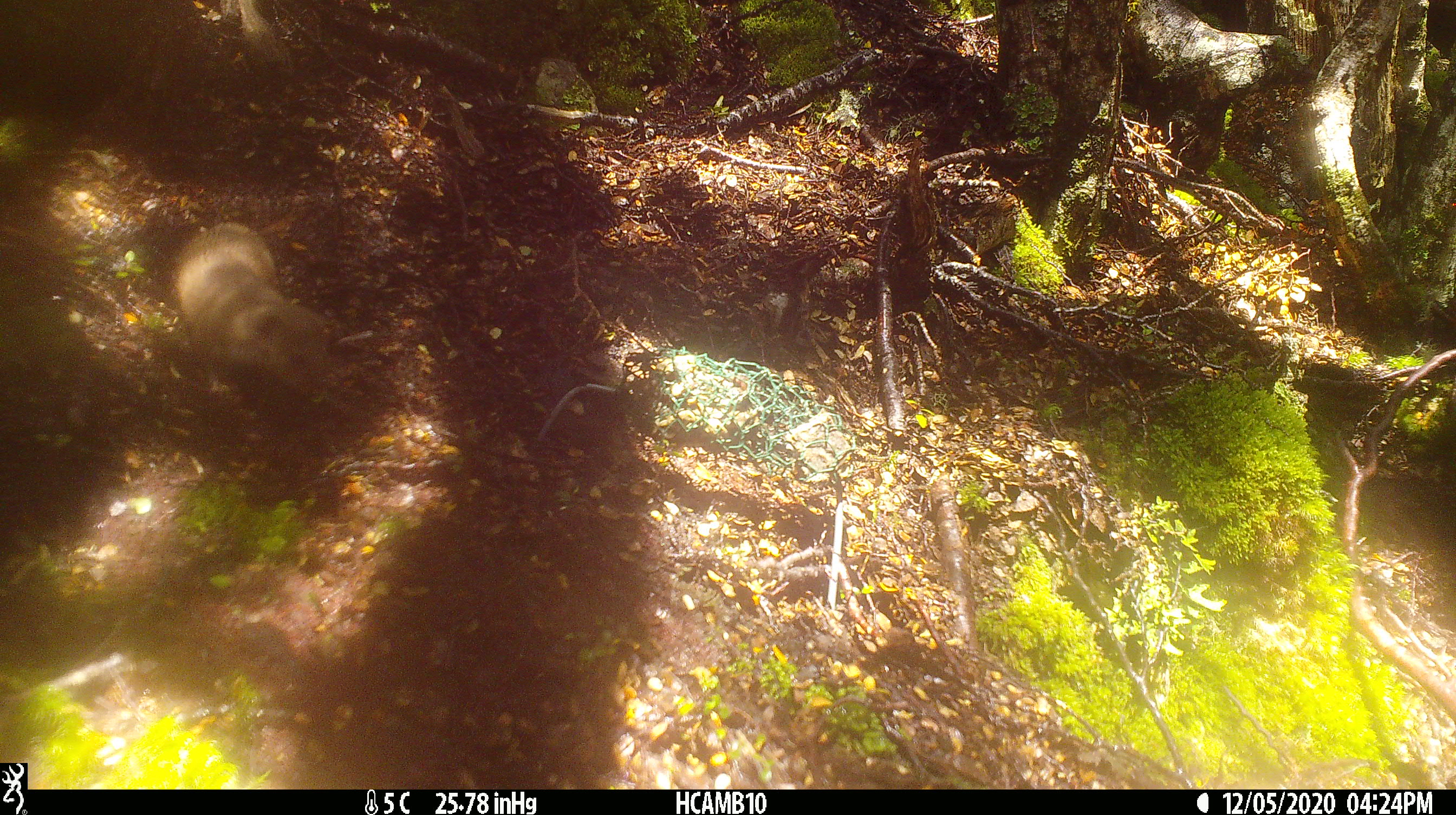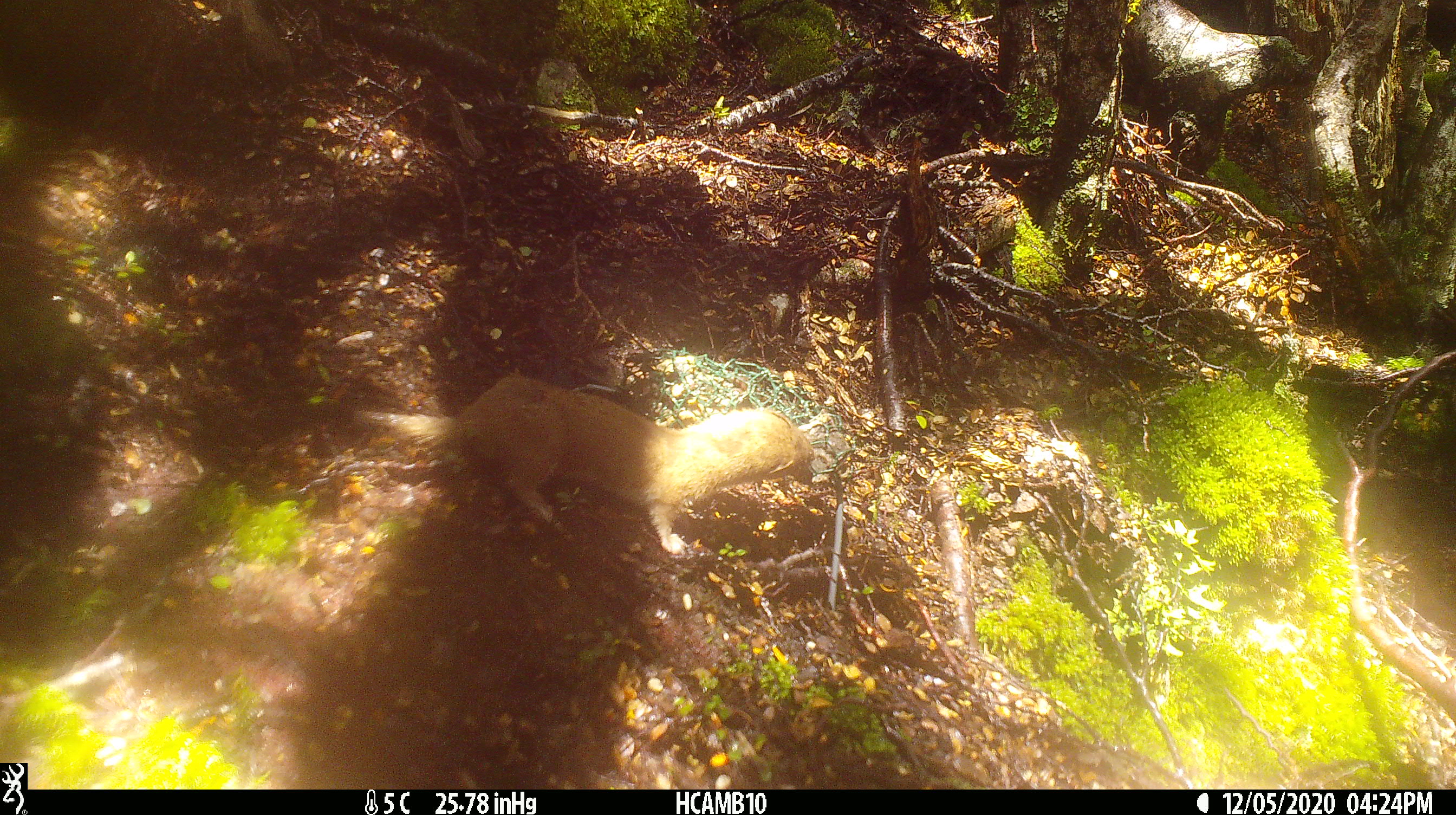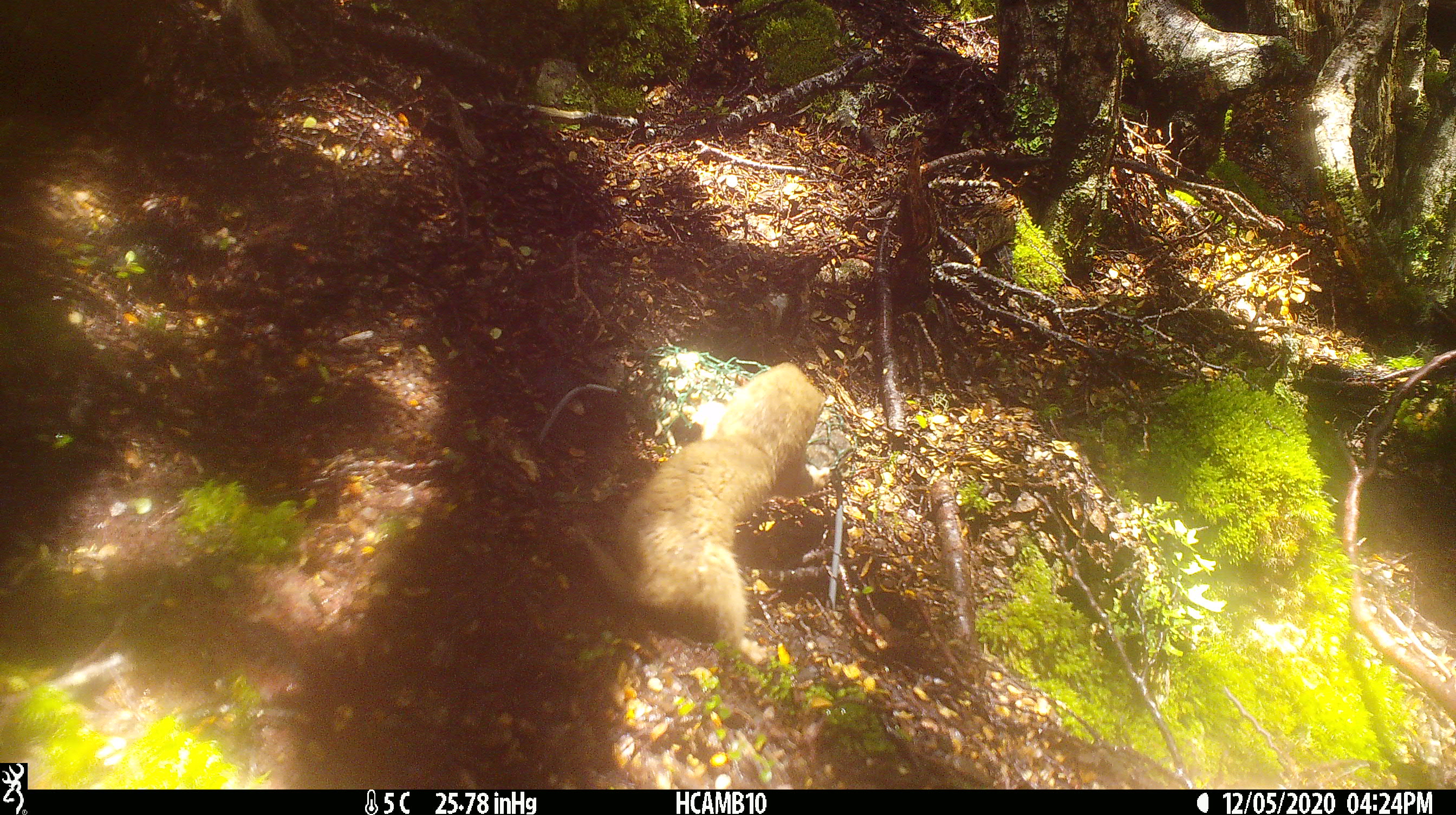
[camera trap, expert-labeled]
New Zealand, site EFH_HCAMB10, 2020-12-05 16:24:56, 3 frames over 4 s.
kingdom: Animalia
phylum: Chordata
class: Mammalia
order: Carnivora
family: Mustelidae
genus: Mustela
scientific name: Mustela nivalis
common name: least weasel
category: weasel